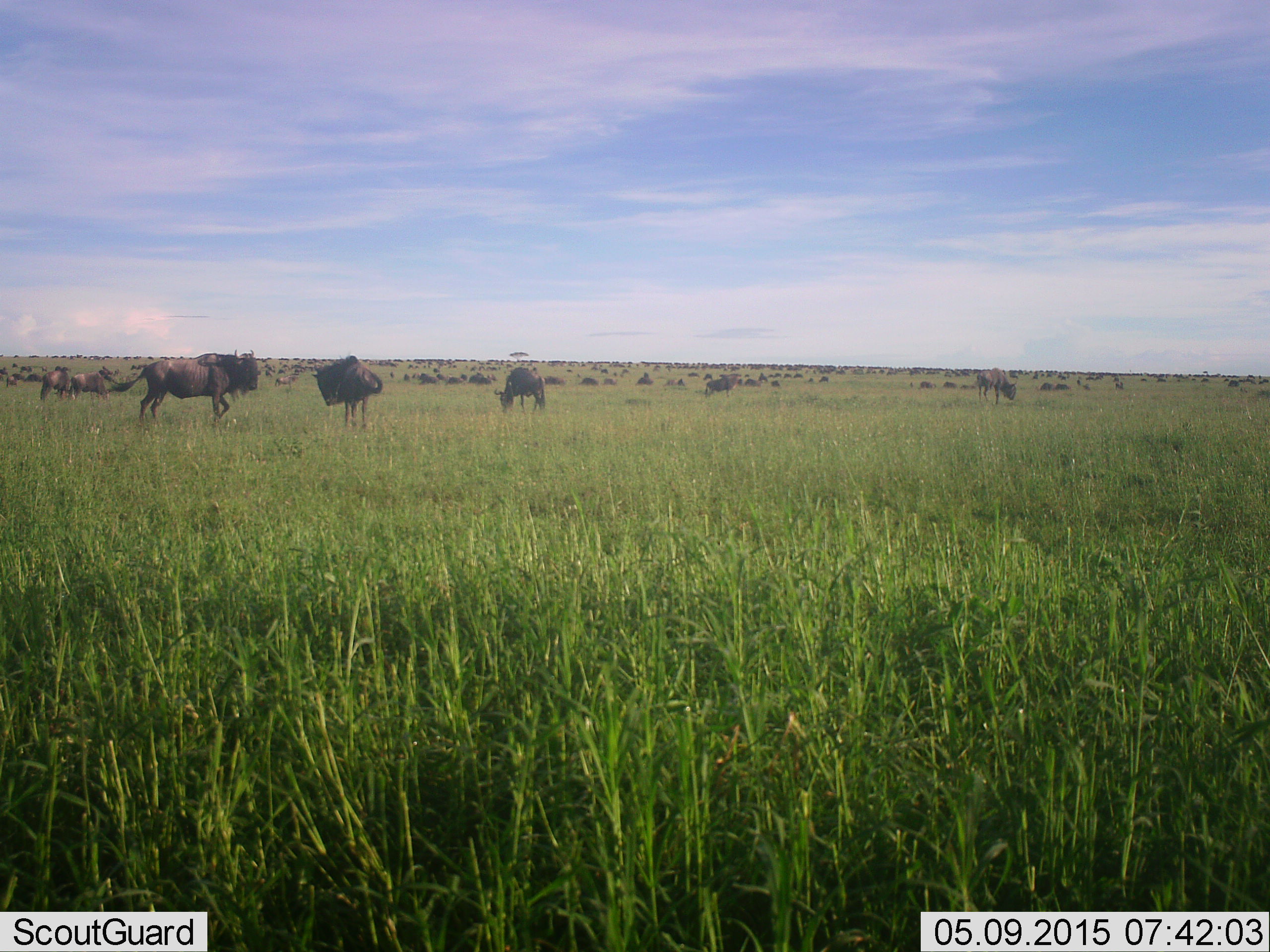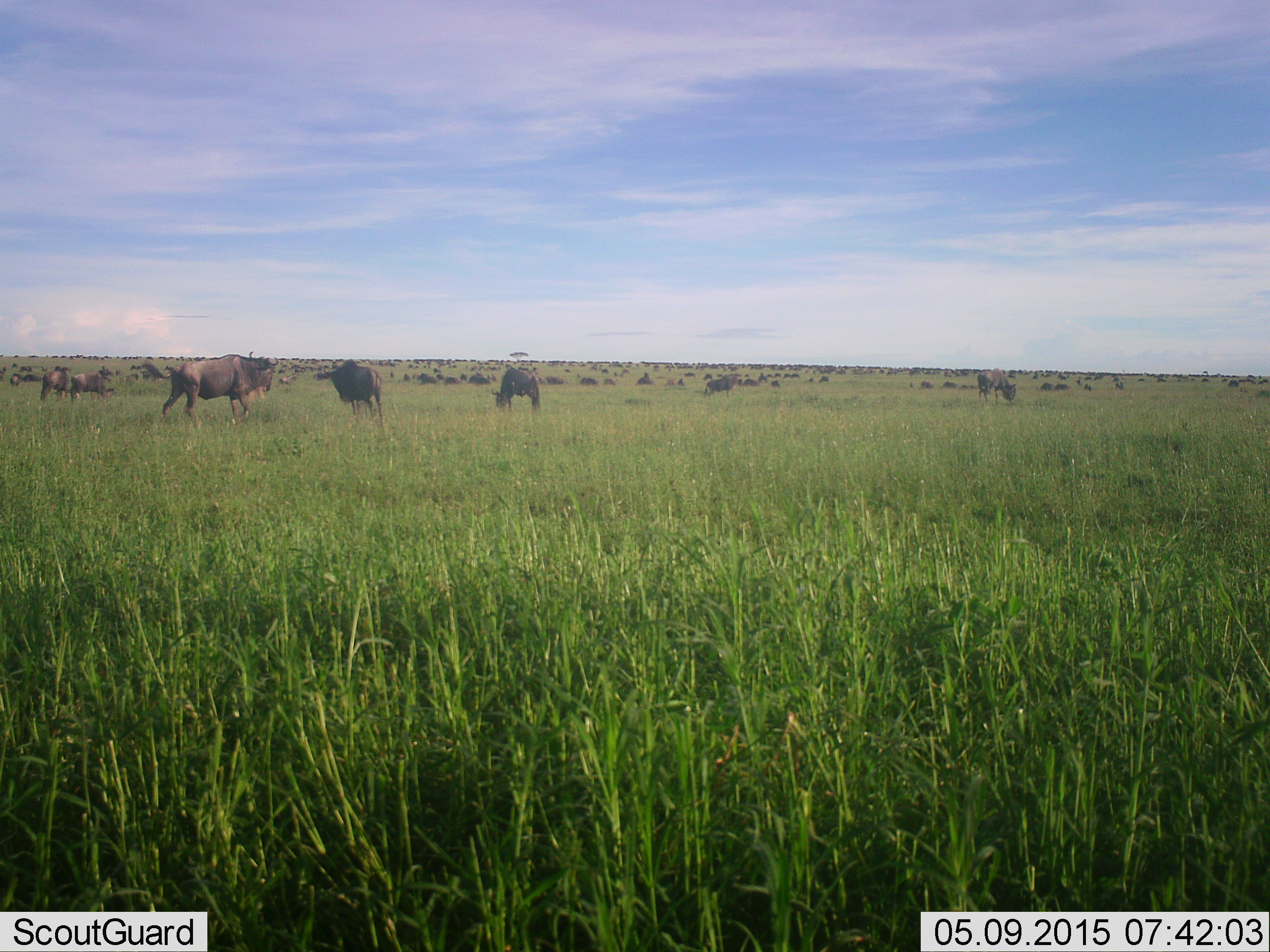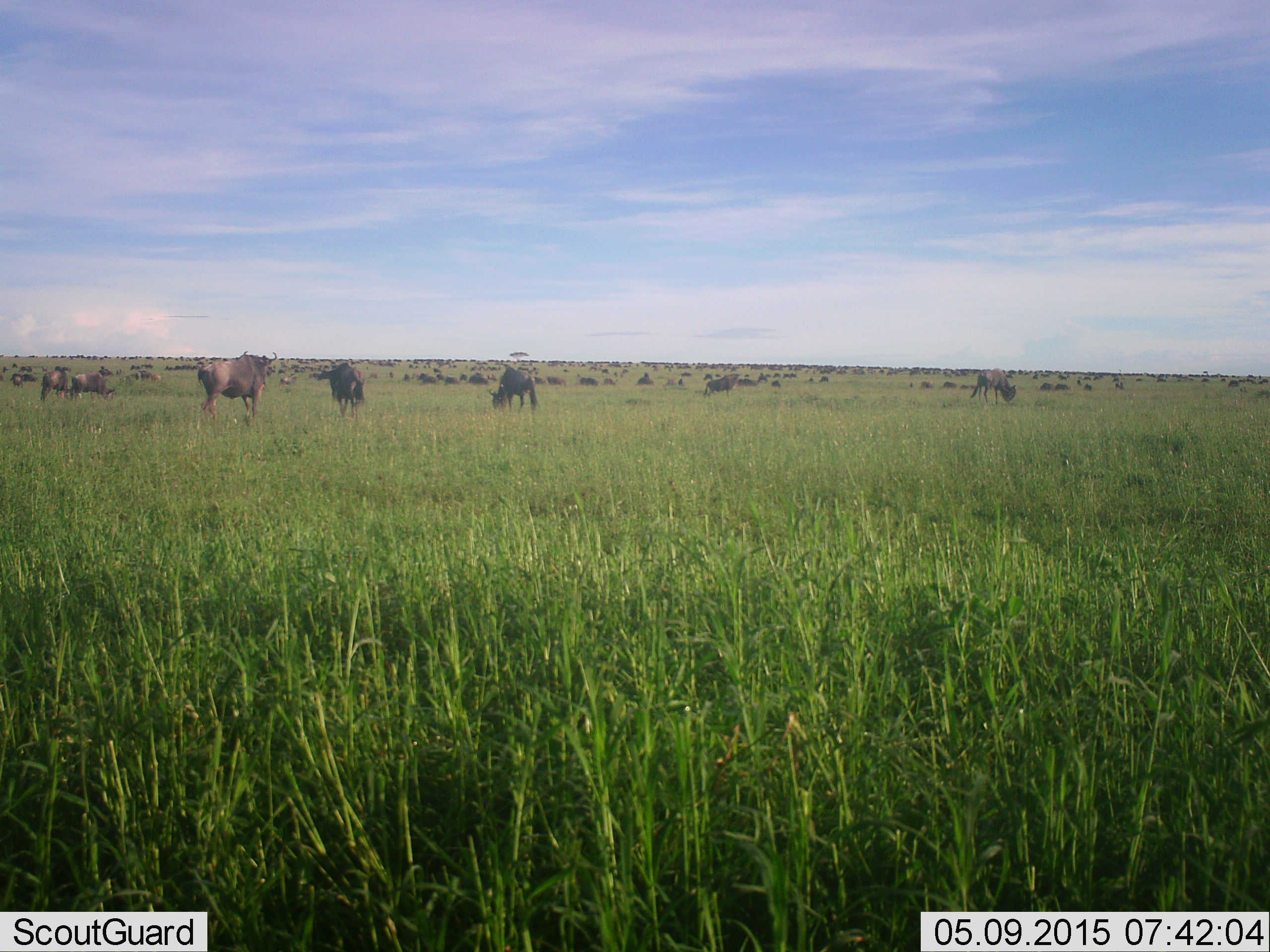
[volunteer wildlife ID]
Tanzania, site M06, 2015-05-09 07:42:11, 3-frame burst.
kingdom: Animalia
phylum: Chordata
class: Mammalia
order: Artiodactyla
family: Bovidae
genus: Connochaetes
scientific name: Connochaetes taurinus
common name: blue wildebeest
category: wildebeest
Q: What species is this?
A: Wildebeest (blue wildebeest) (Connochaetes taurinus).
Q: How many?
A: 51+.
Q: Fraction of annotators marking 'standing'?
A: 70%.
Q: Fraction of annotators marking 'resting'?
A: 30%.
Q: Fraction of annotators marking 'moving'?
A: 40%.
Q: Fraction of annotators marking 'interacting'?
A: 0%.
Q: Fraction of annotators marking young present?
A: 0%.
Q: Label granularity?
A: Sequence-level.